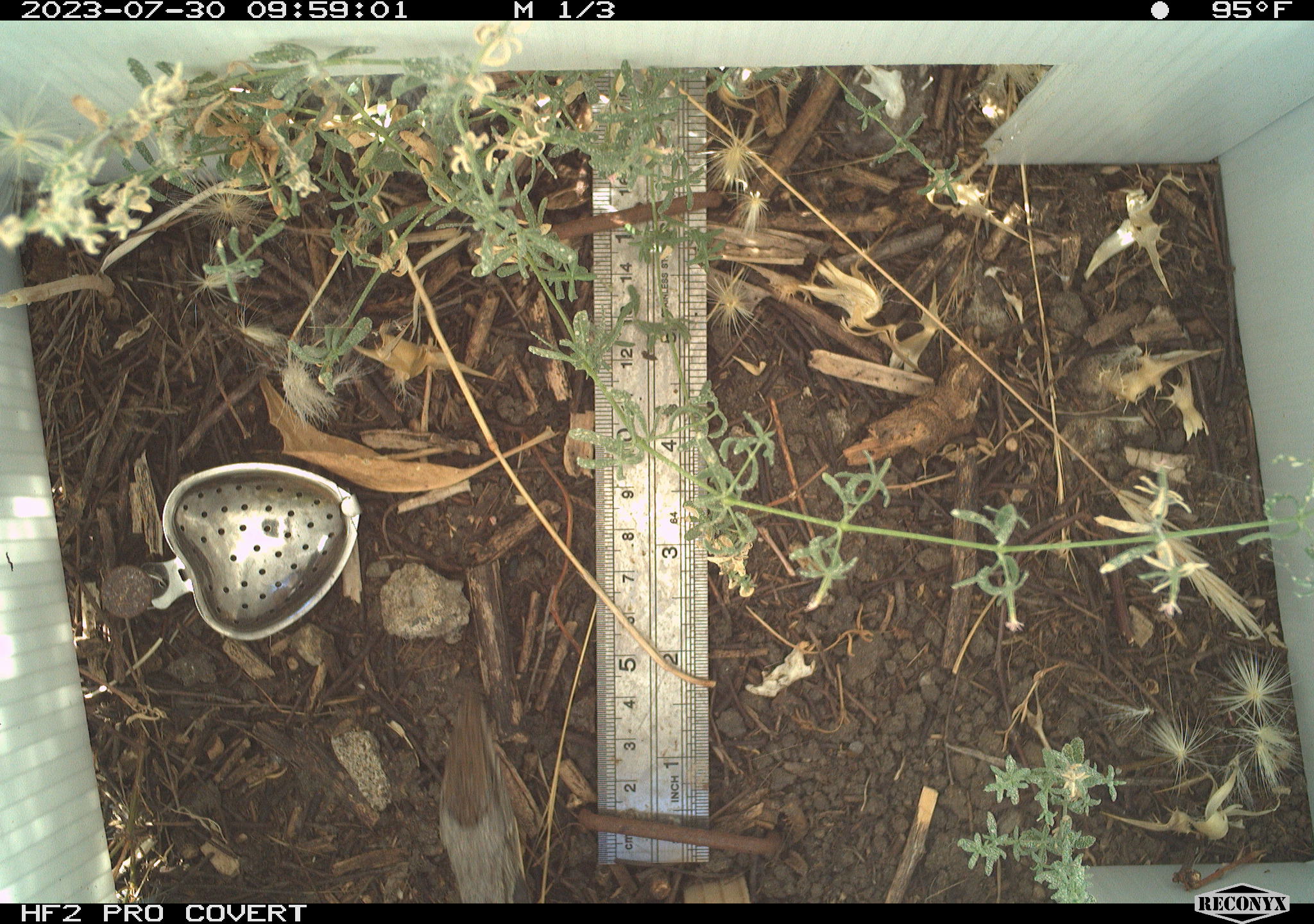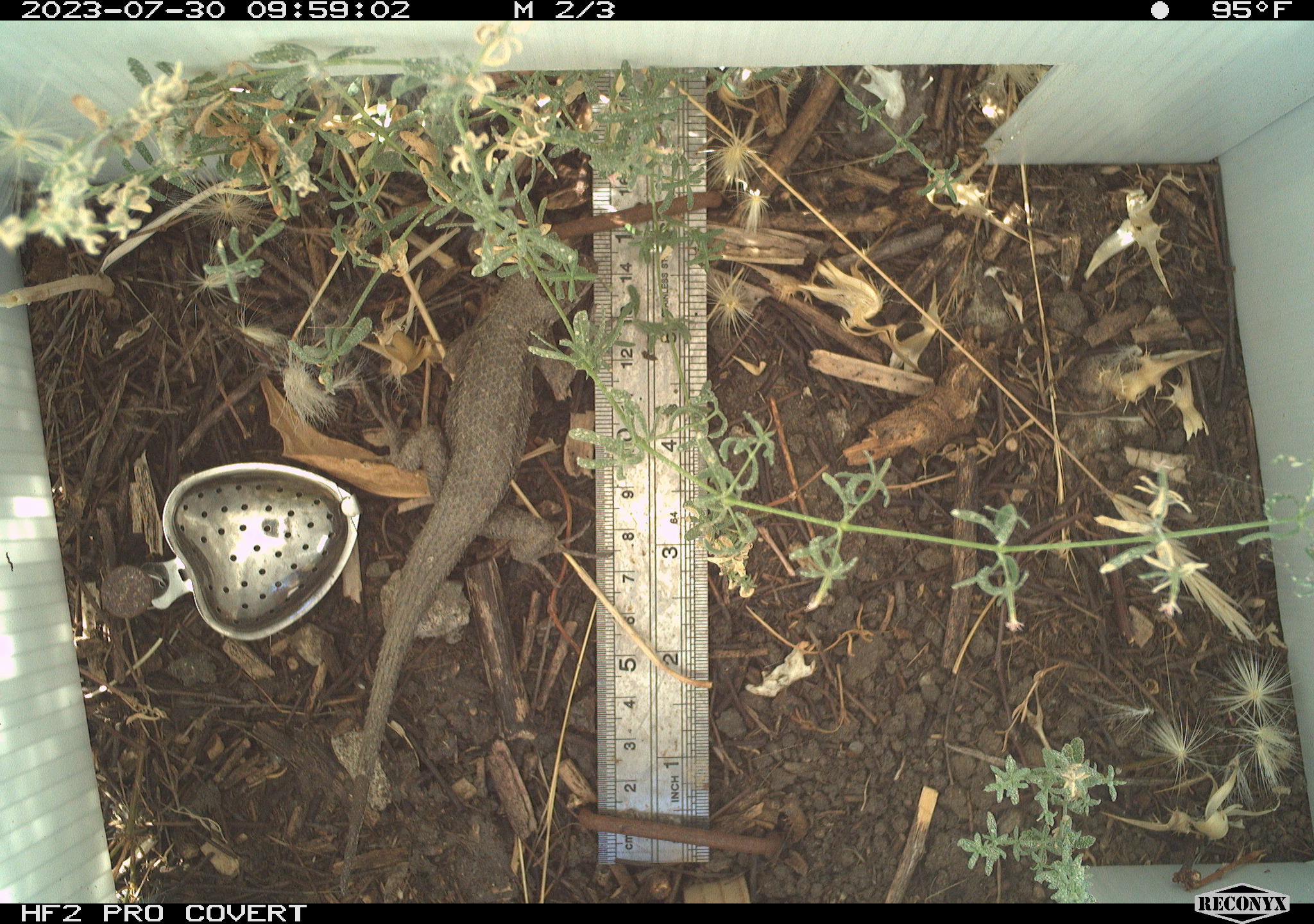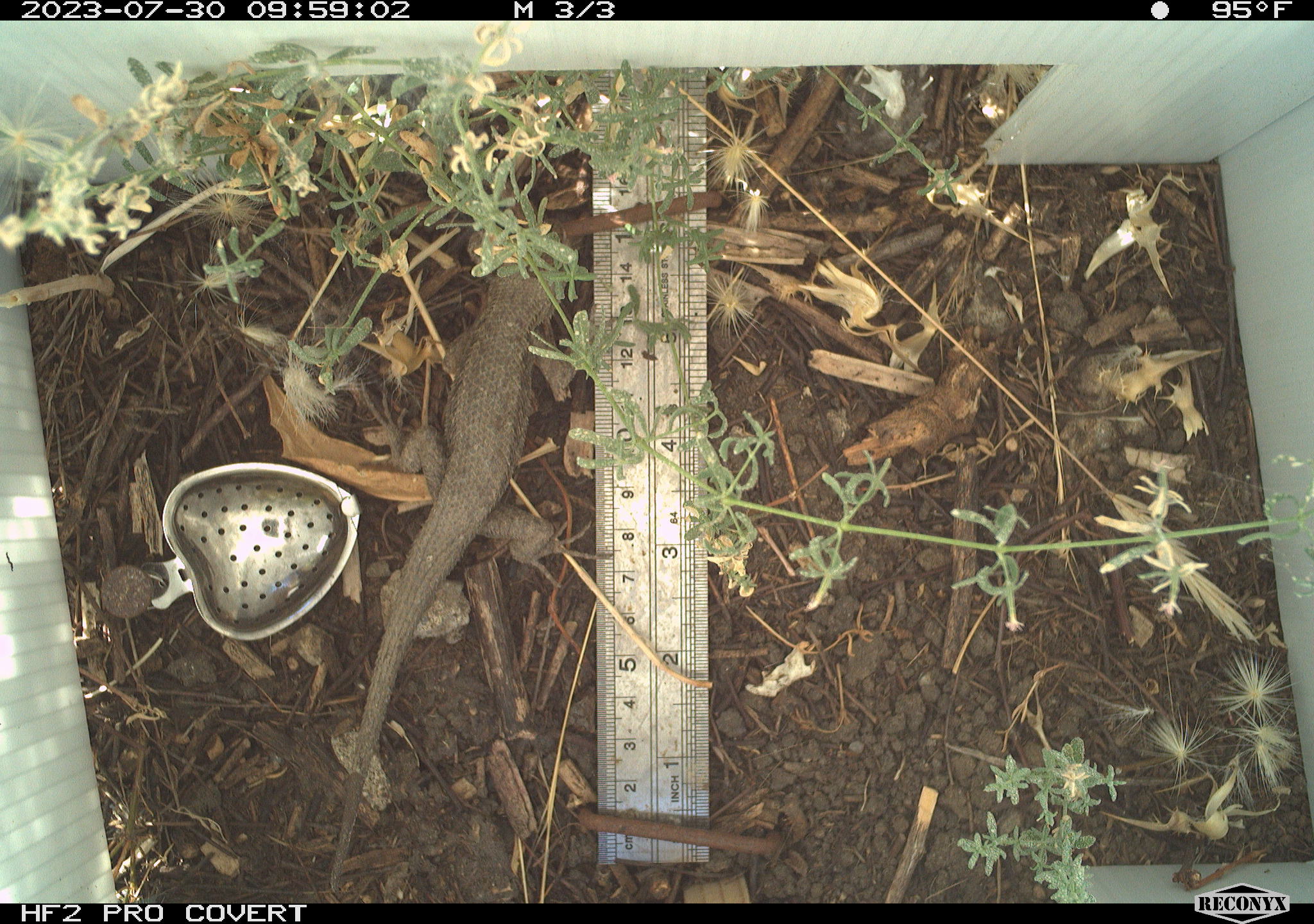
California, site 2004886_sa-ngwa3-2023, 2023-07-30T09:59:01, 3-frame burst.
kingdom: Animalia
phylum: Chordata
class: Reptilia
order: Squamata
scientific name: Squamata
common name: lizards and snakes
Lizards and snakes (Squamata).